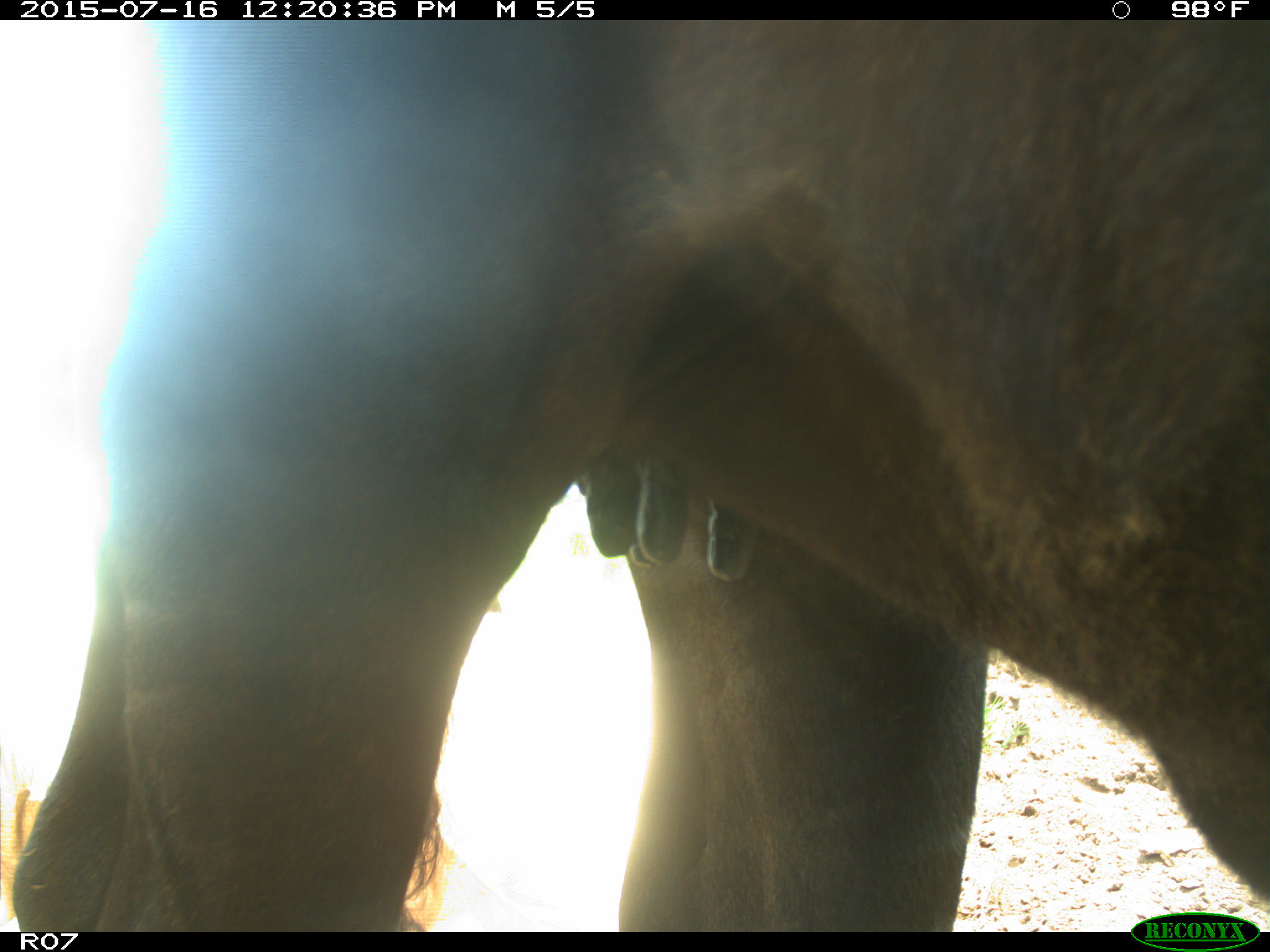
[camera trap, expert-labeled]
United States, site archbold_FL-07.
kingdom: Animalia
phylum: Chordata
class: Mammalia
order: Artiodactyla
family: Bovidae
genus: Bos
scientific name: Bos taurus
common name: domestic cow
Bos taurus (domestic cow).